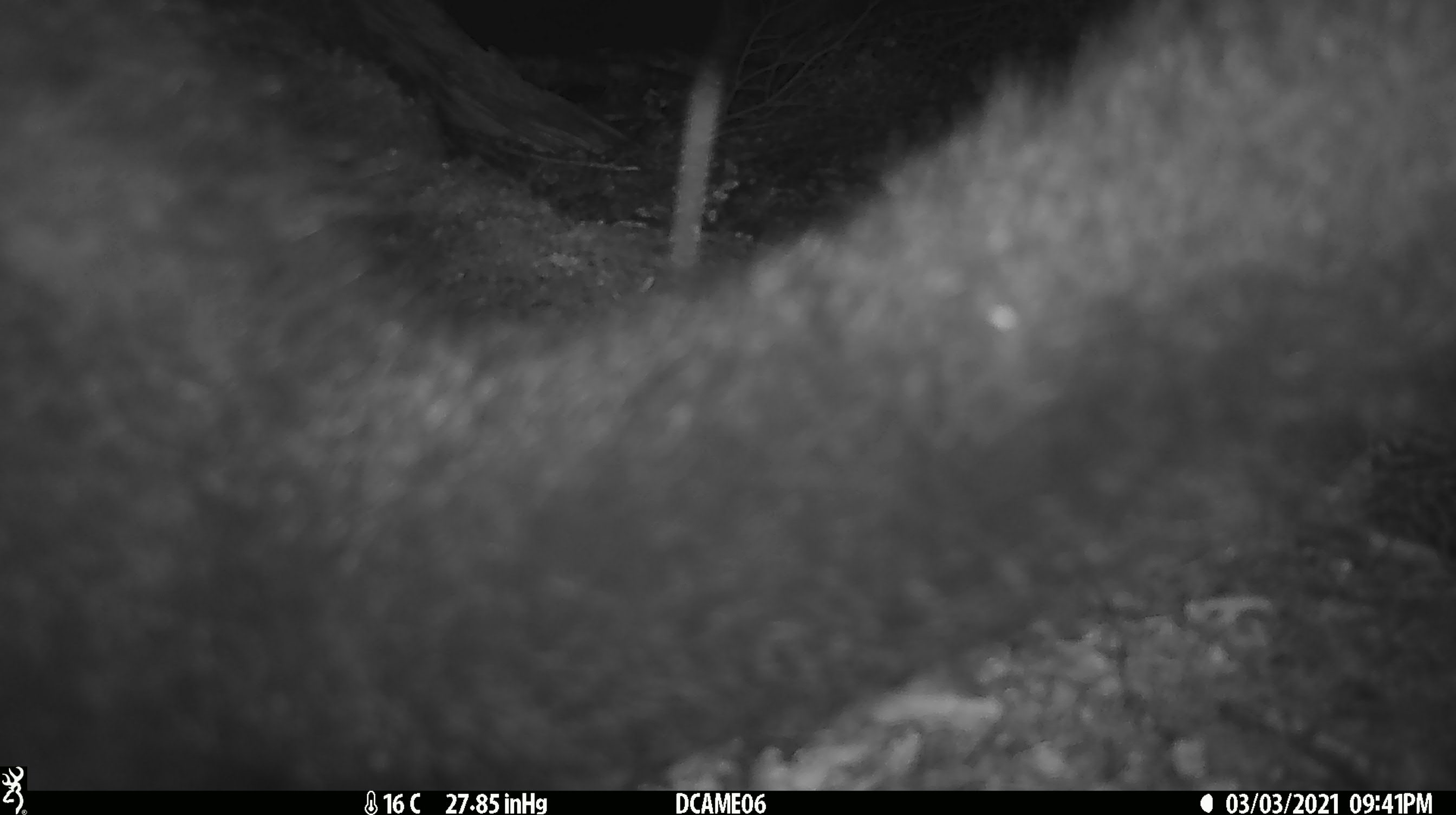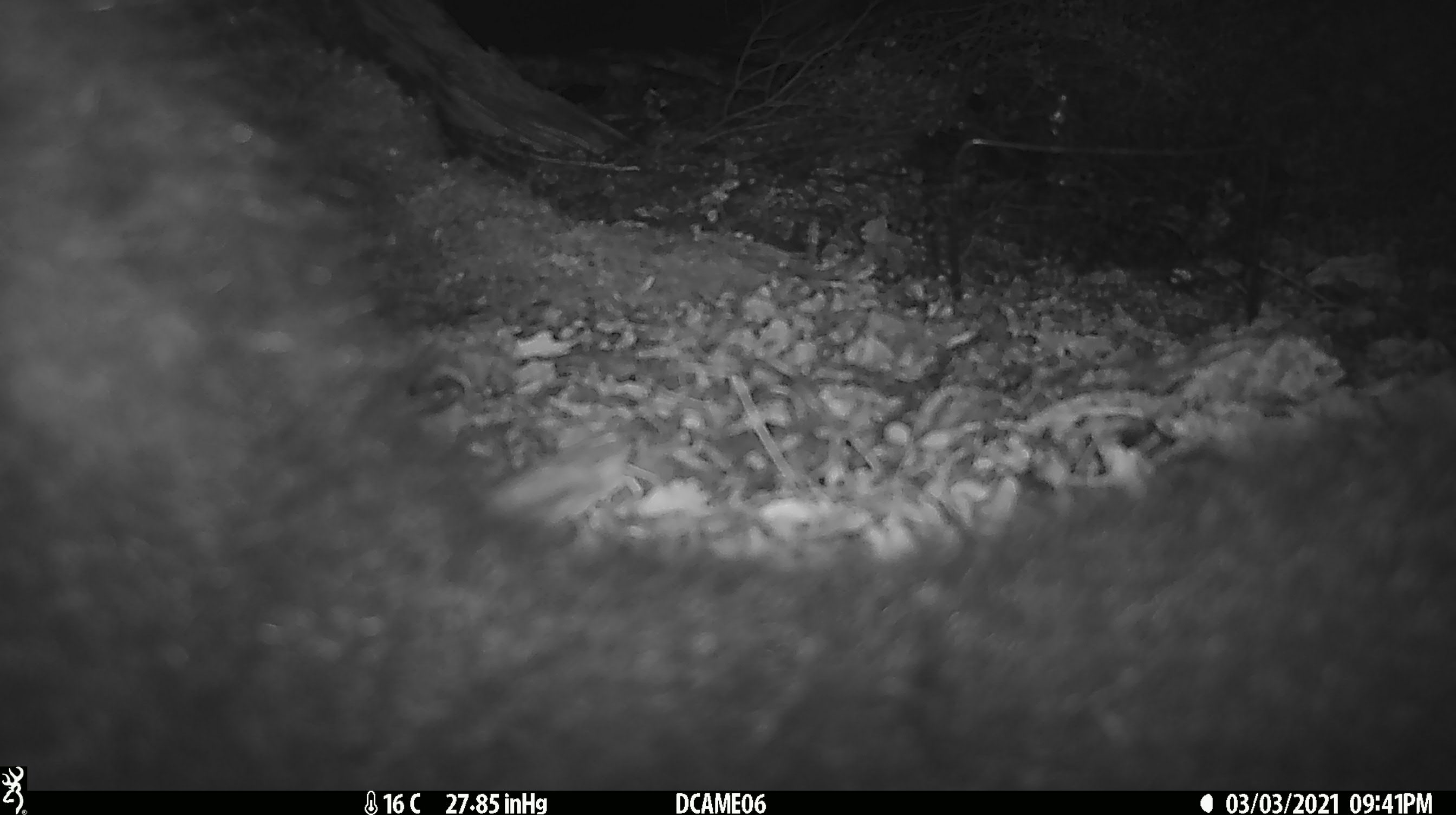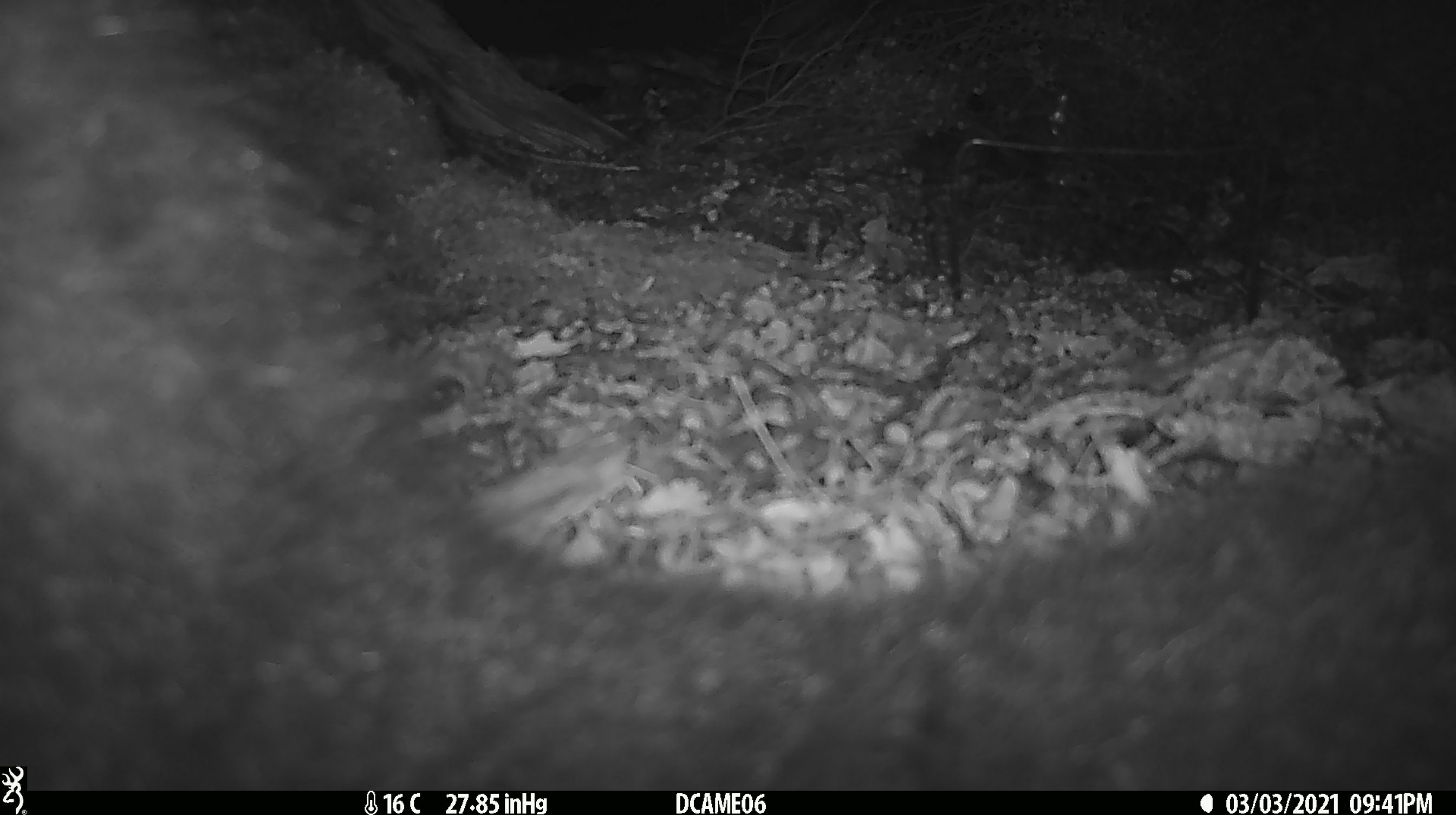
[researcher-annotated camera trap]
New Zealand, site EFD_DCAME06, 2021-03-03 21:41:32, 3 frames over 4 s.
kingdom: Animalia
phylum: Chordata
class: Mammalia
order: Diprotodontia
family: Phalangeridae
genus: Trichosurus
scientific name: Trichosurus vulpecula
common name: common brushtail possum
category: possum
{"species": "possum (common brushtail possum) (Trichosurus vulpecula)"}